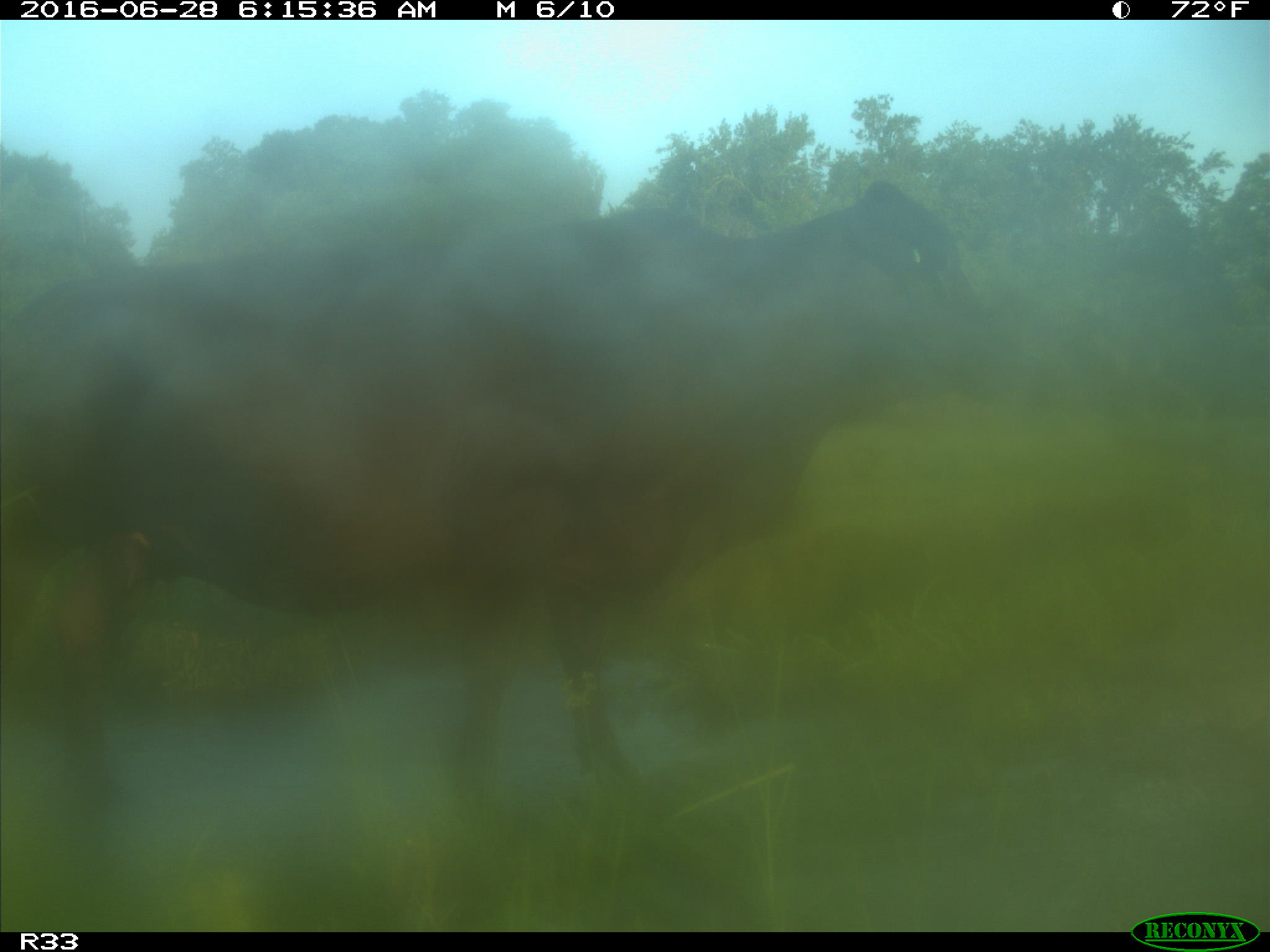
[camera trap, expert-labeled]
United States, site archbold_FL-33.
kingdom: Animalia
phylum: Chordata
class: Mammalia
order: Artiodactyla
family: Bovidae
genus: Bos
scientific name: Bos taurus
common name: domestic cow